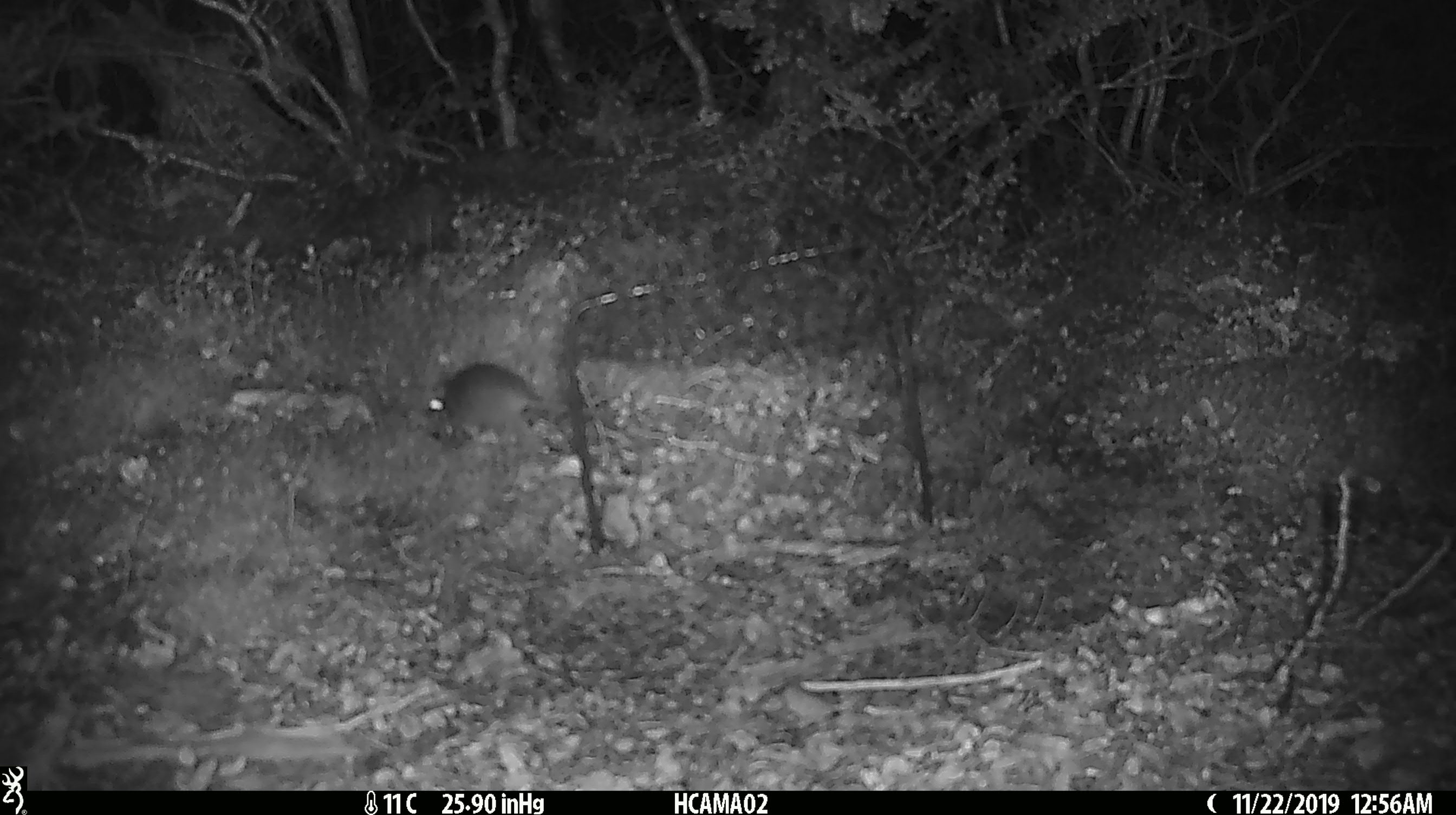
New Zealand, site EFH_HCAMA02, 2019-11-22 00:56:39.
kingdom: Animalia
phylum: Chordata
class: Mammalia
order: Rodentia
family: Muridae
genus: Mus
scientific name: Mus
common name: mouse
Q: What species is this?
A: Mouse (Mus).